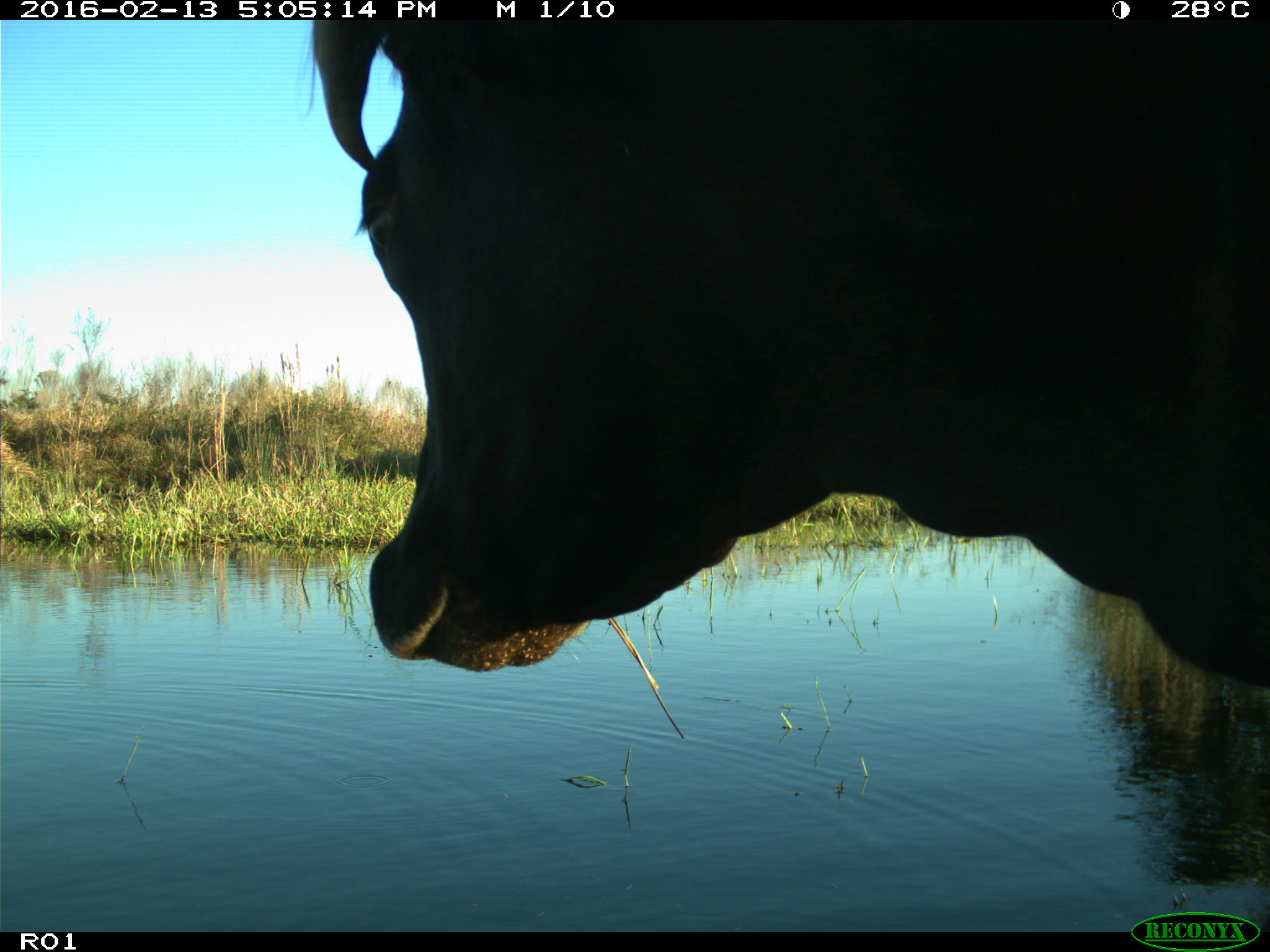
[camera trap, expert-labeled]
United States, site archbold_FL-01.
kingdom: Animalia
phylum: Chordata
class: Mammalia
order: Artiodactyla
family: Bovidae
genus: Bos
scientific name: Bos taurus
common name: domestic cow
Bos taurus (domestic cow).